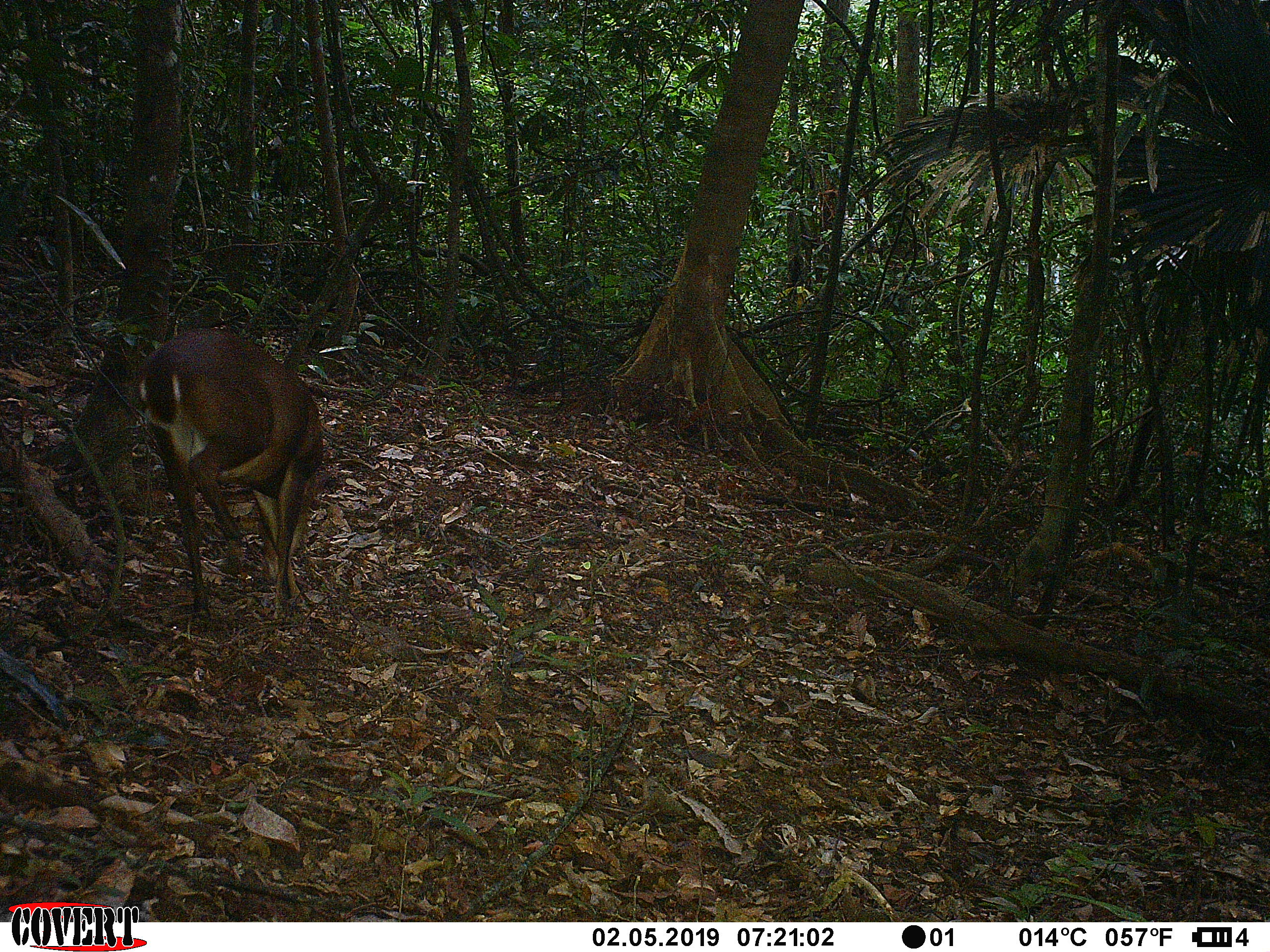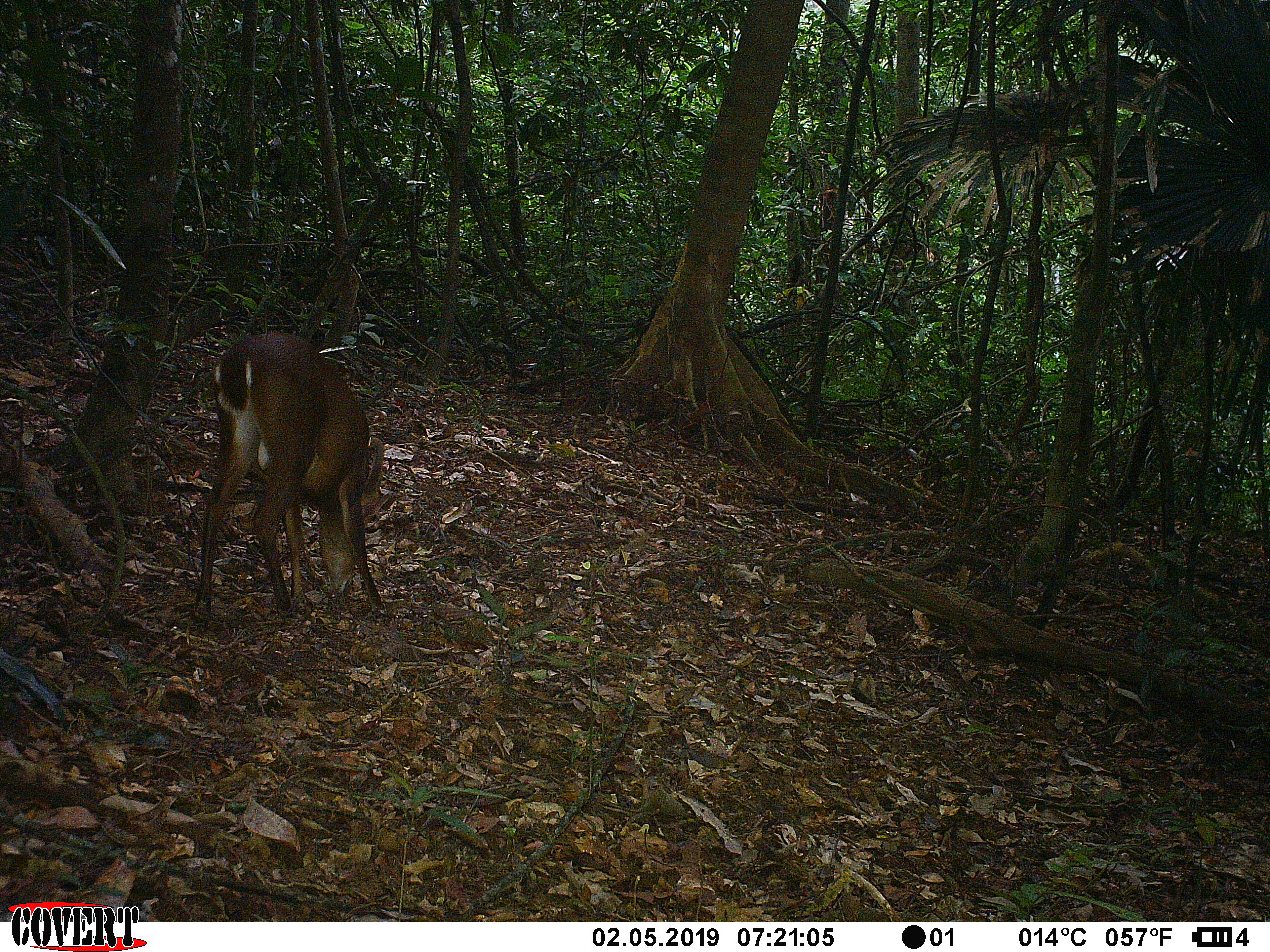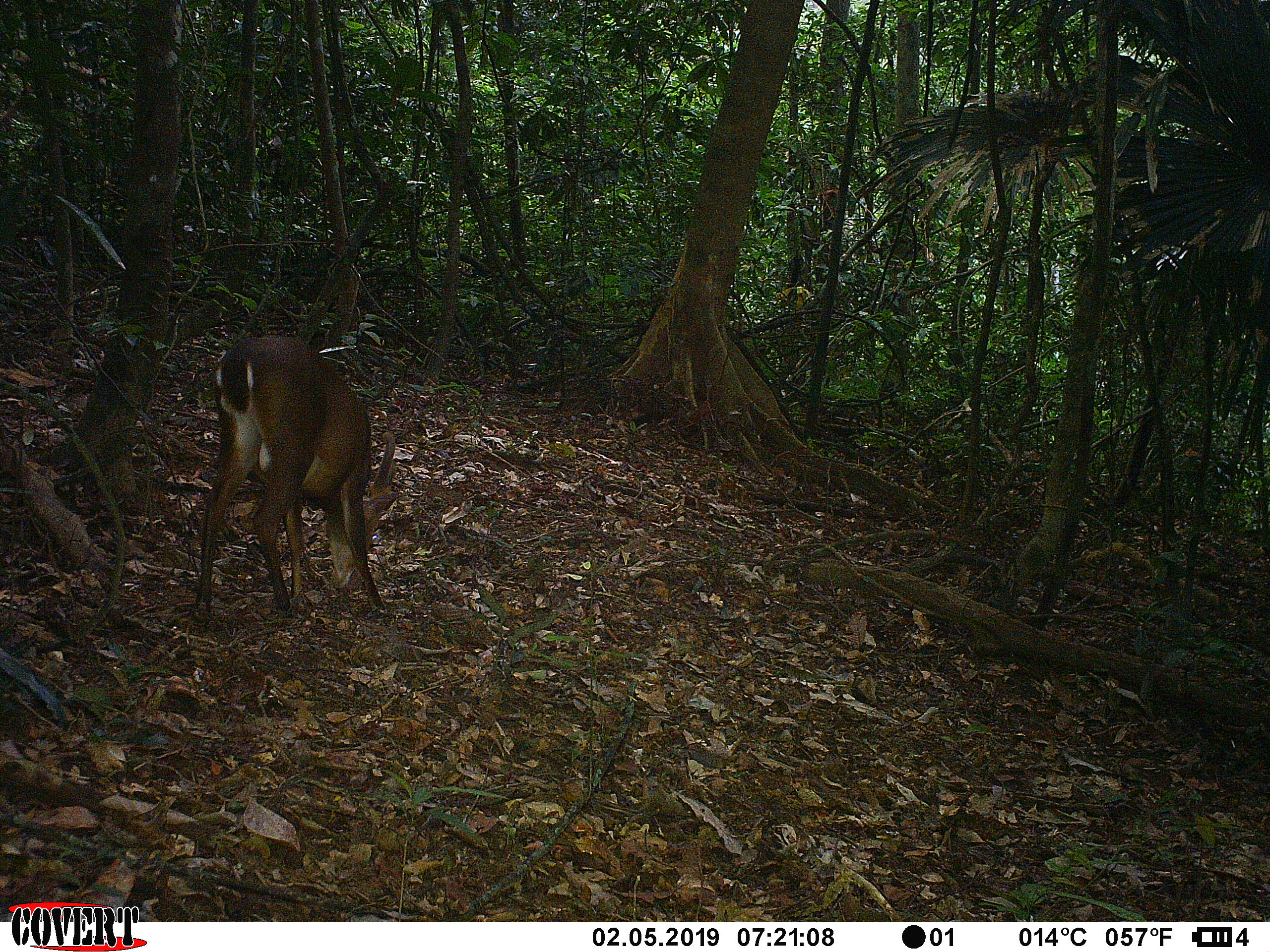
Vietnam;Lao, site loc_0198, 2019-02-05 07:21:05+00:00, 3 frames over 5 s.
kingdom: Animalia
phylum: Chordata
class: Mammalia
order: Artiodactyla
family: Cervidae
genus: Muntiacus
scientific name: Muntiacus vuquangensis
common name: large-antlered muntjac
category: large antlered muntjac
Large antlered muntjac (large-antlered muntjac) (Muntiacus vuquangensis). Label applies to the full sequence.